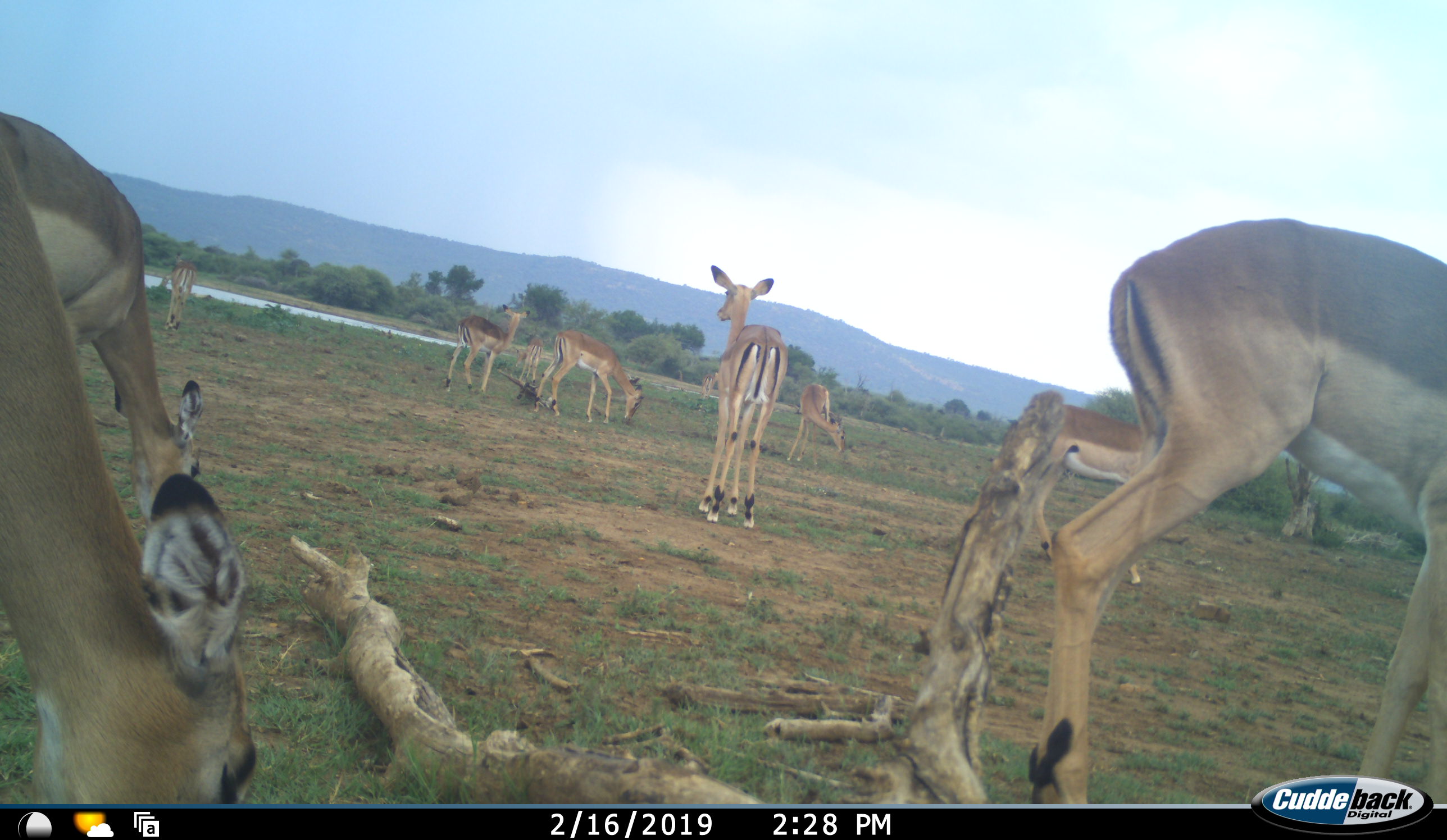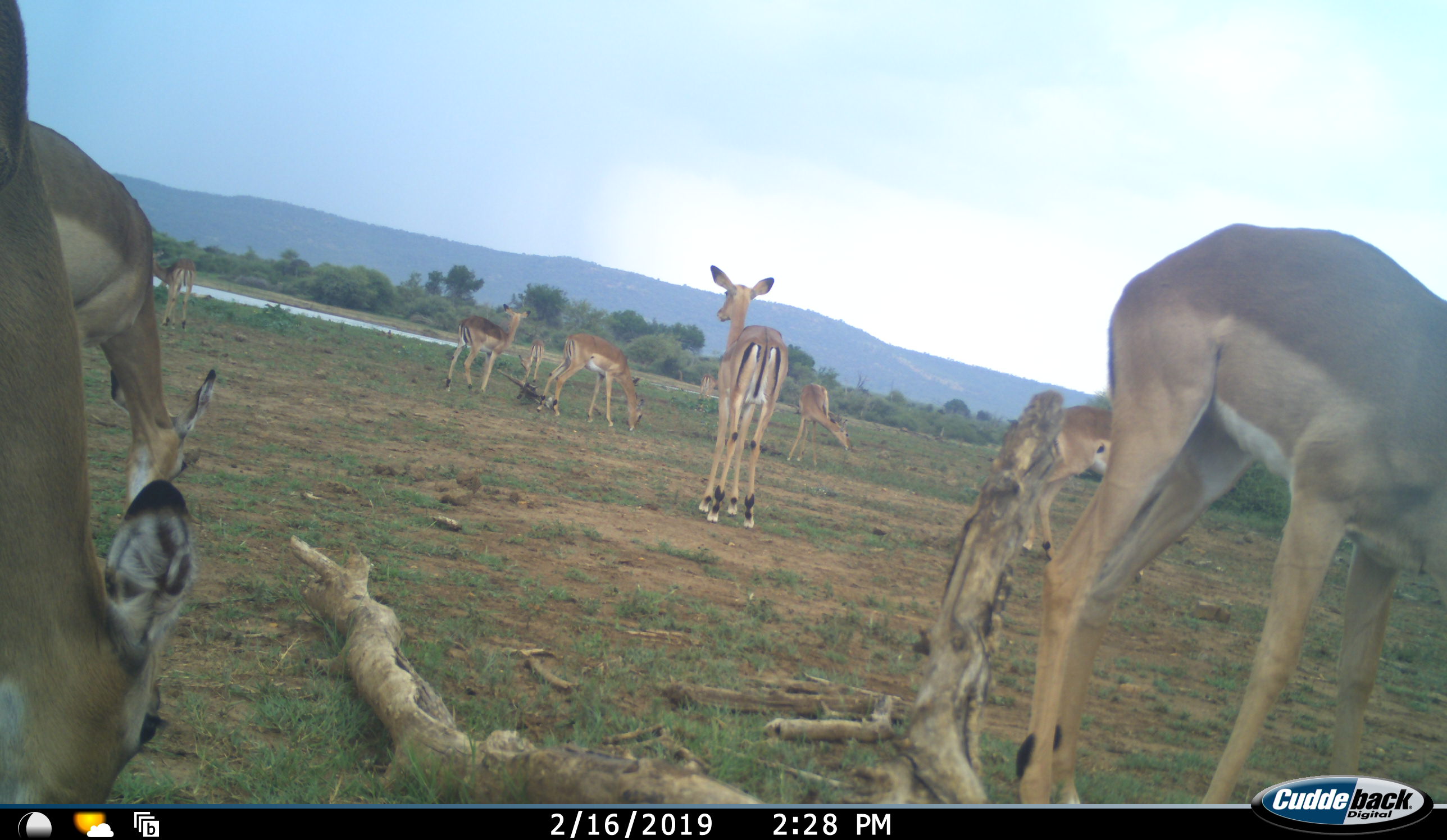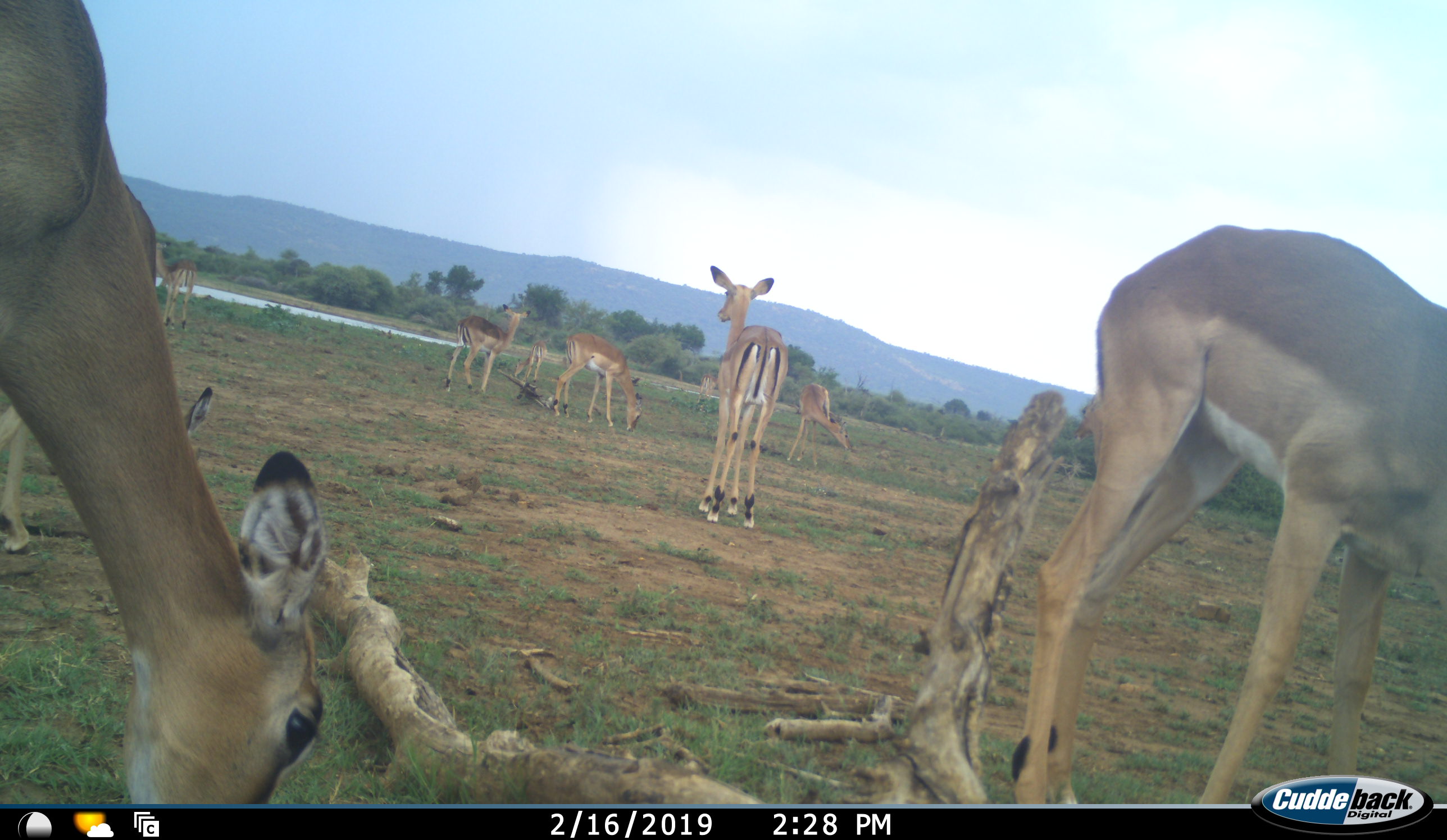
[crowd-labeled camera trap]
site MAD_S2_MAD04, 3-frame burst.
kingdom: Animalia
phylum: Chordata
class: Mammalia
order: Artiodactyla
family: Bovidae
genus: Aepyceros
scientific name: Aepyceros melampus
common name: impala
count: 11-50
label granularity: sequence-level